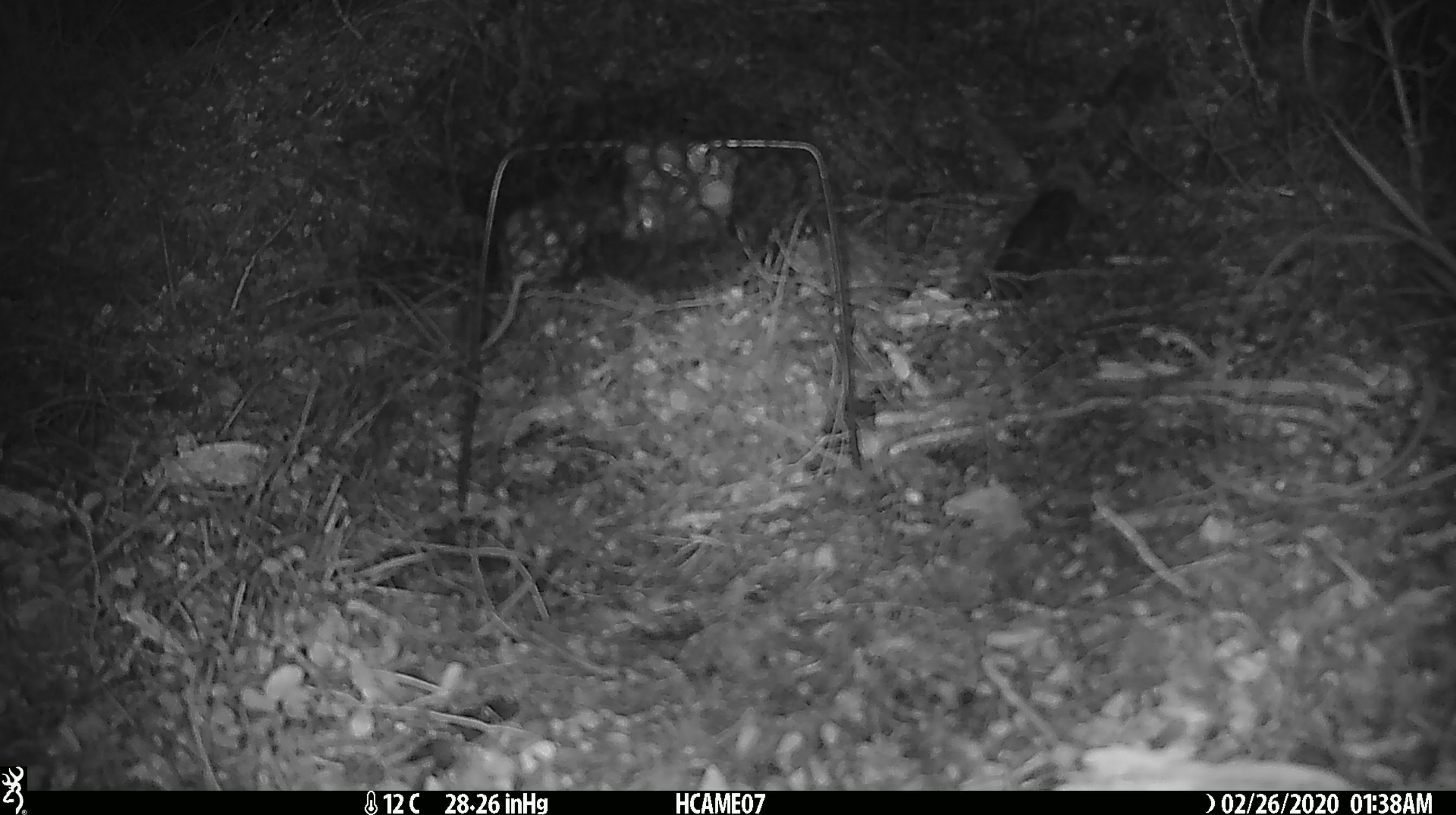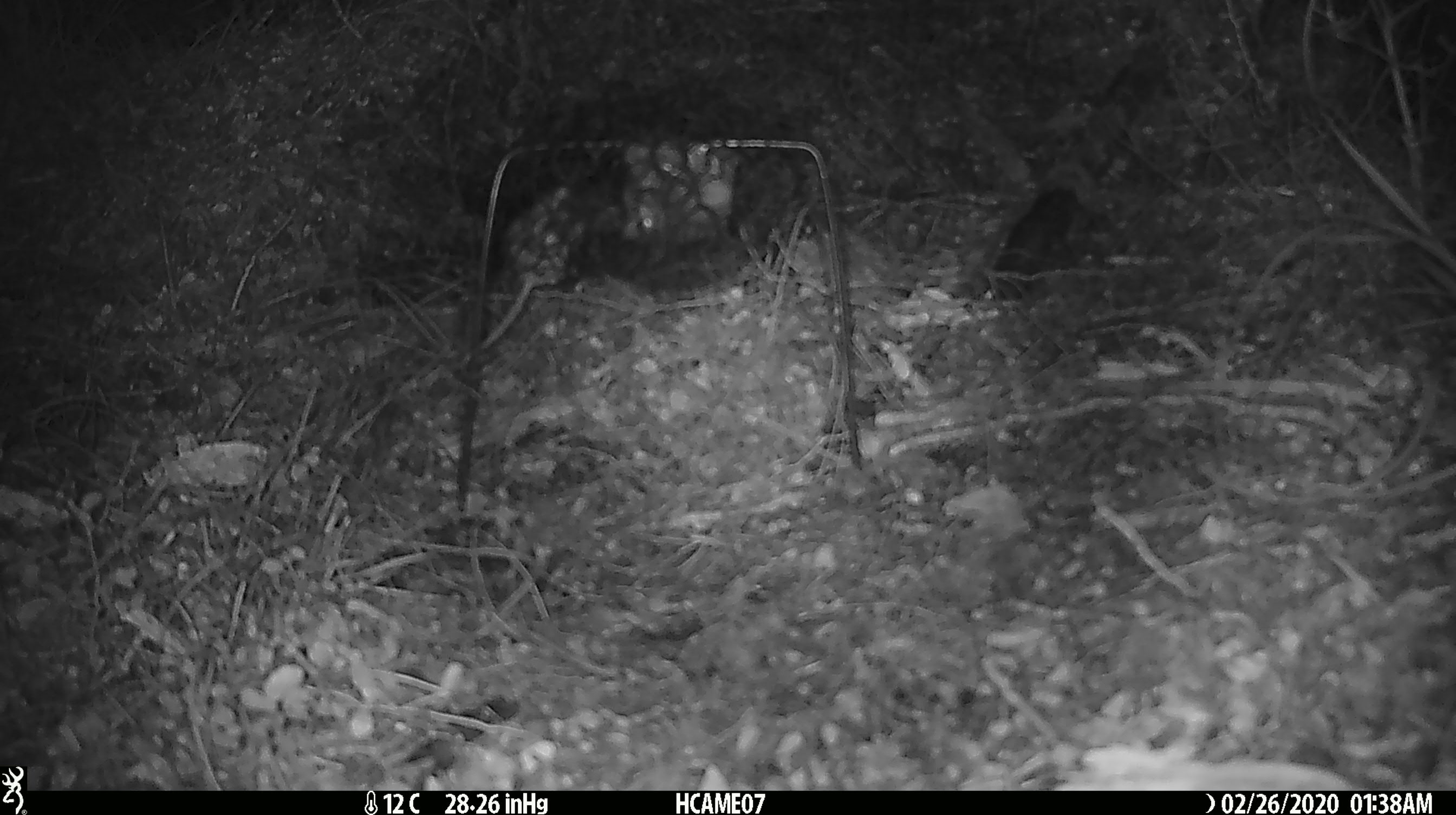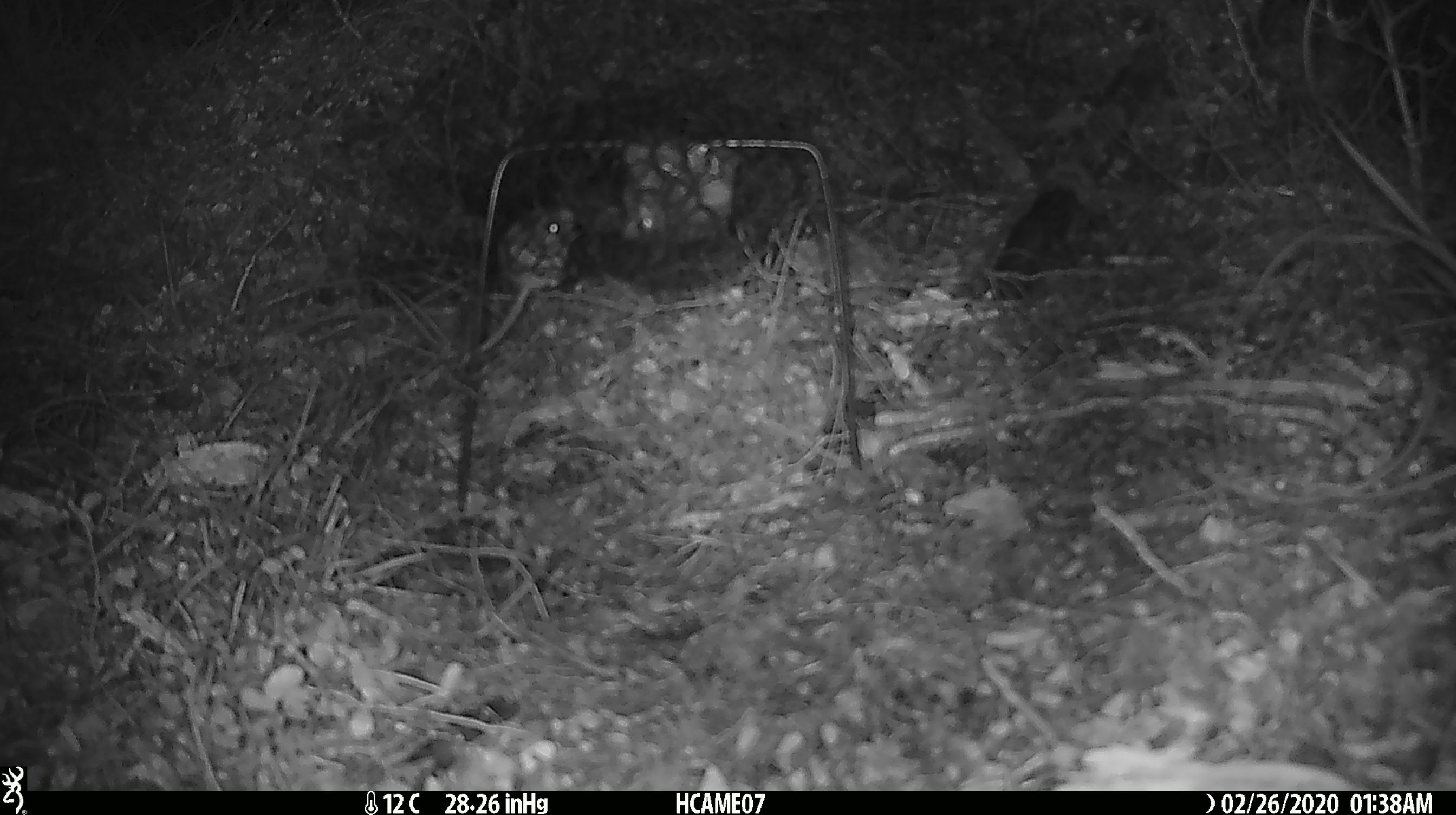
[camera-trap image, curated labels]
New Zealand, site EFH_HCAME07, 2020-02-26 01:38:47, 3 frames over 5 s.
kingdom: Animalia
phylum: Chordata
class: Mammalia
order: Rodentia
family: Muridae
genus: Mus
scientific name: Mus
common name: mouse